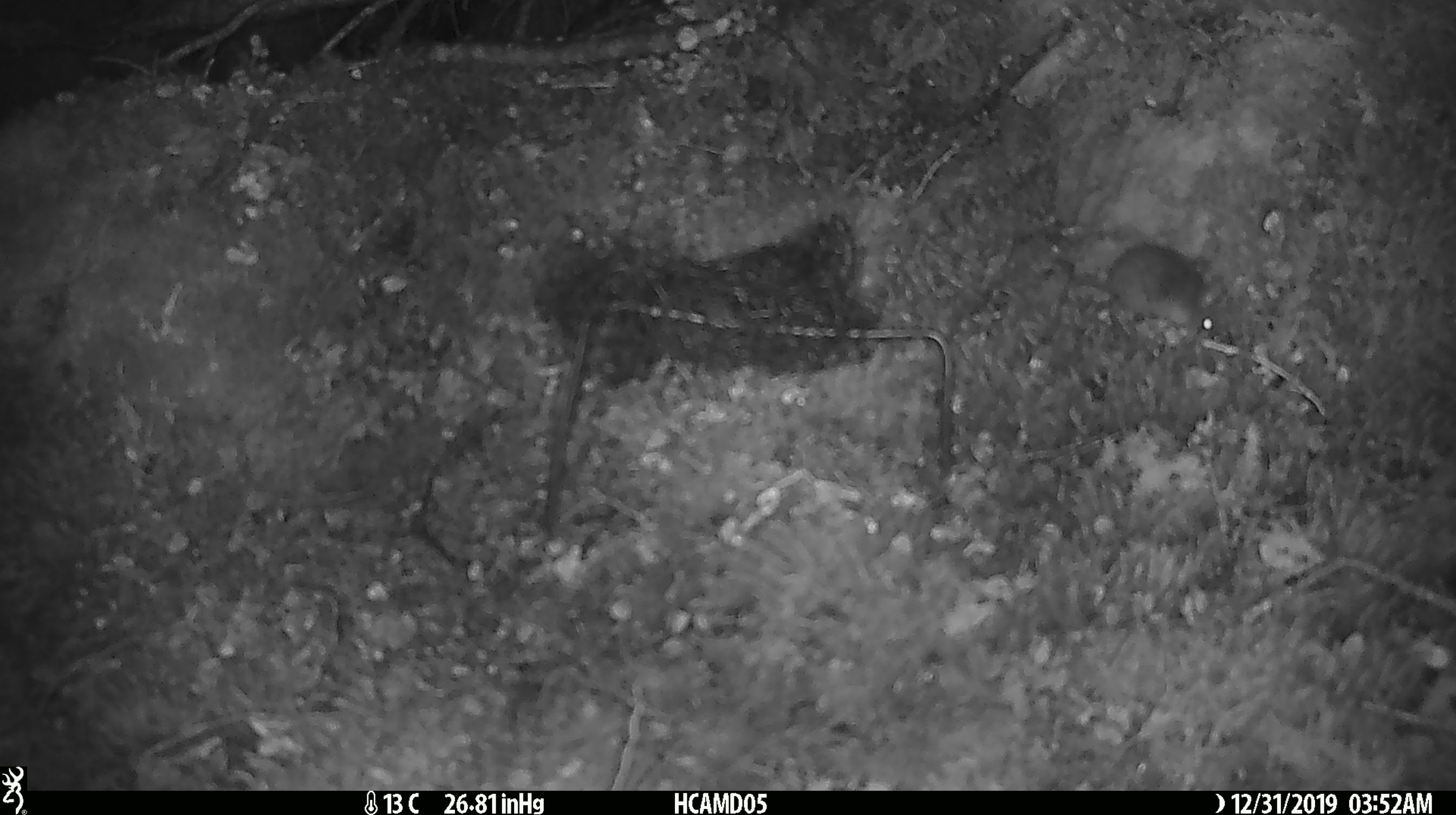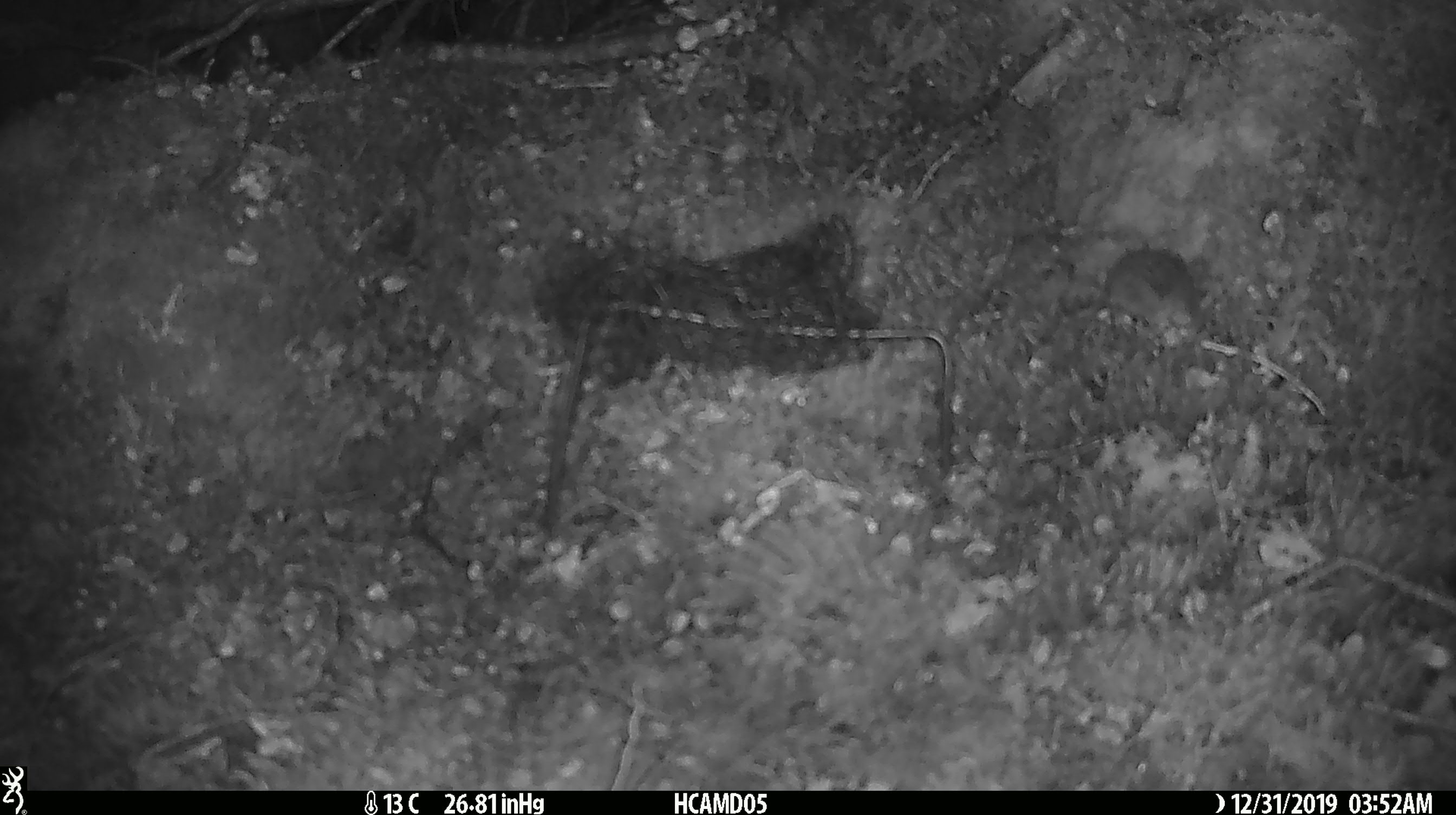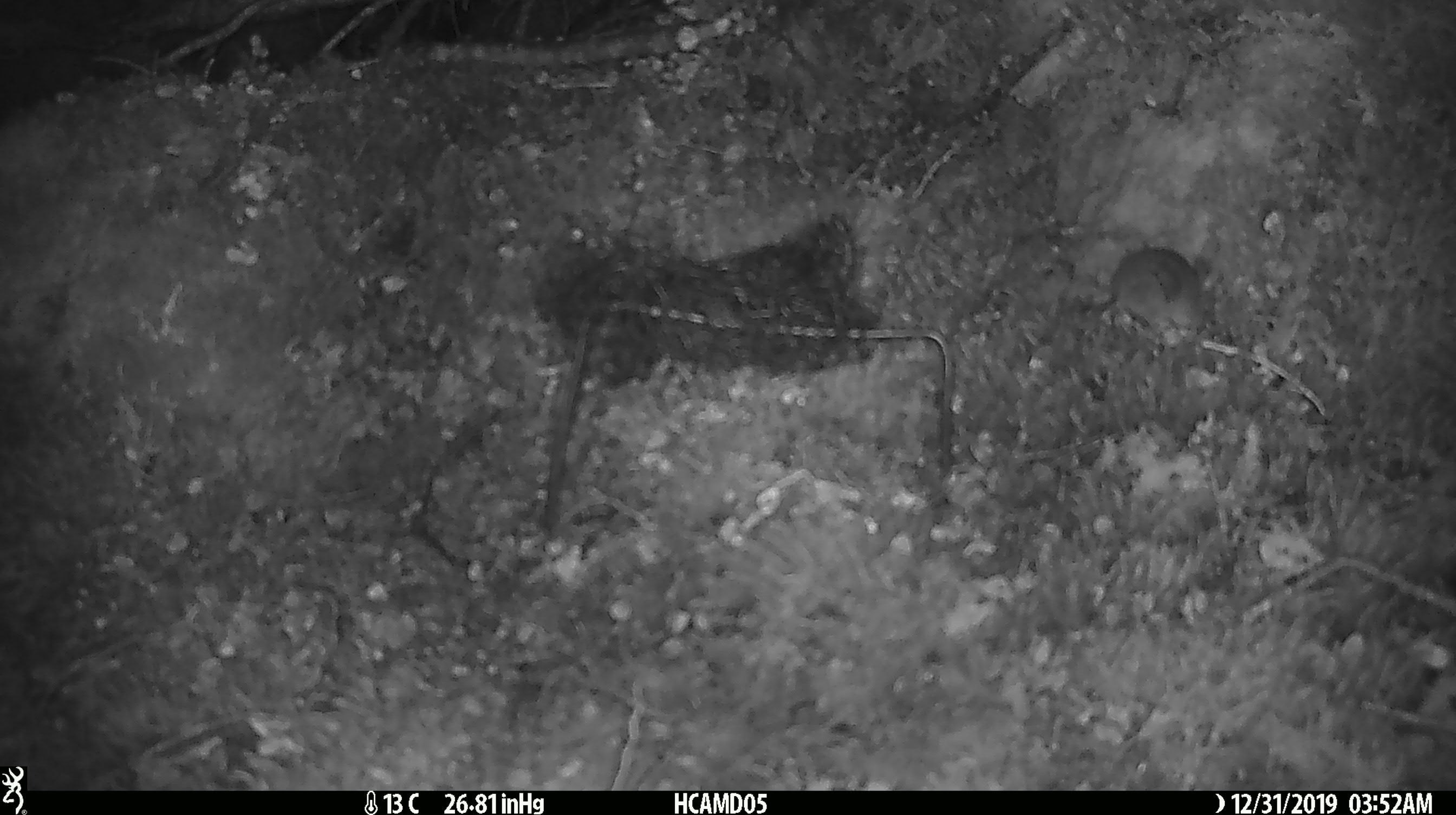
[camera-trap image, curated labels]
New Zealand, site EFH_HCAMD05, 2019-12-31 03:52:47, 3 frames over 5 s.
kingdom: Animalia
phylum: Chordata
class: Mammalia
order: Rodentia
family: Muridae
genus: Mus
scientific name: Mus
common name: mouse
Mouse (Mus).